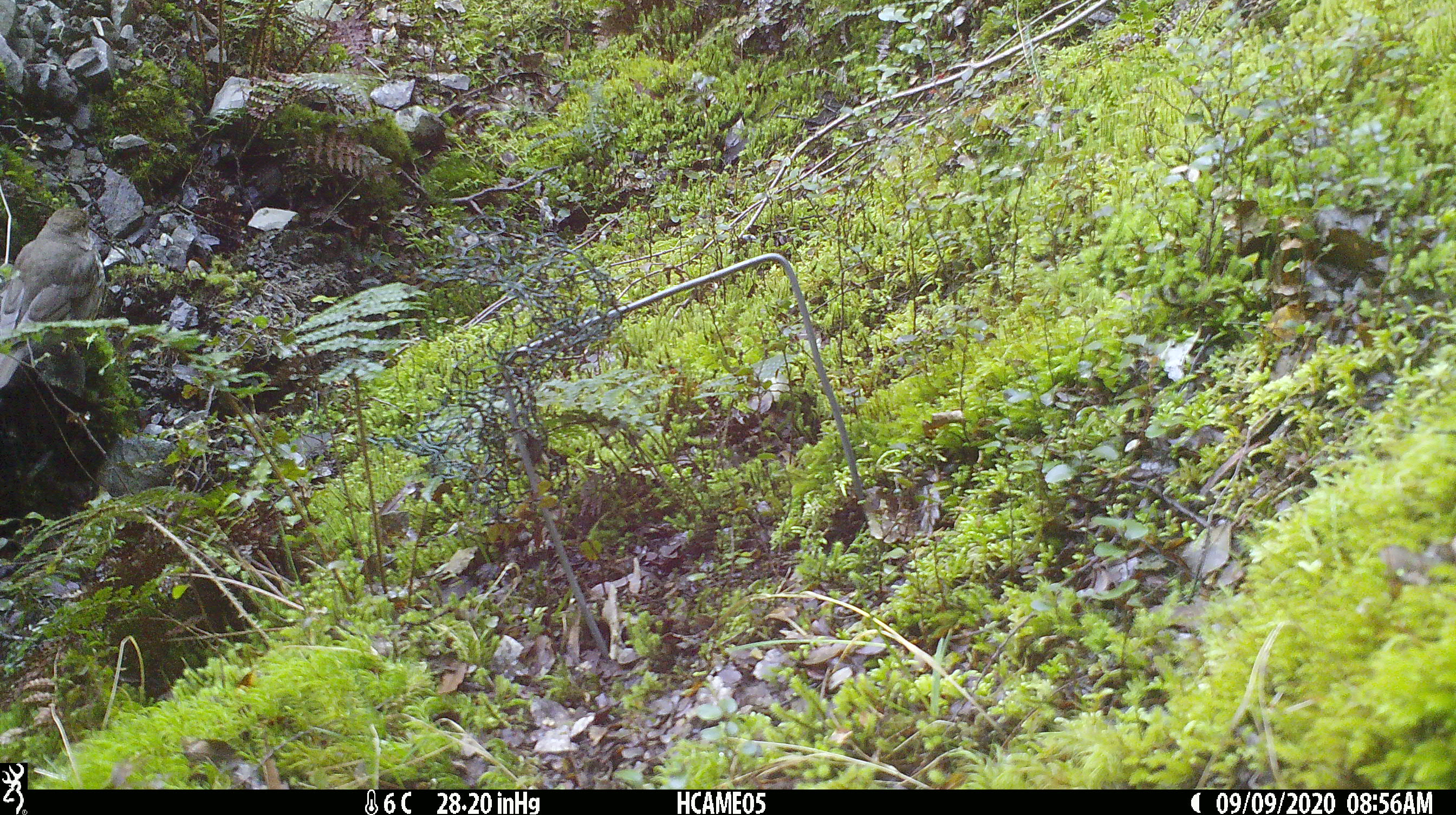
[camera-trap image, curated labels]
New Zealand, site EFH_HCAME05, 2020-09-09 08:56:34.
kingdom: Animalia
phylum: Chordata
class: Aves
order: Passeriformes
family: Turdidae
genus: Turdus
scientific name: Turdus philomelos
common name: song thrush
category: thrush